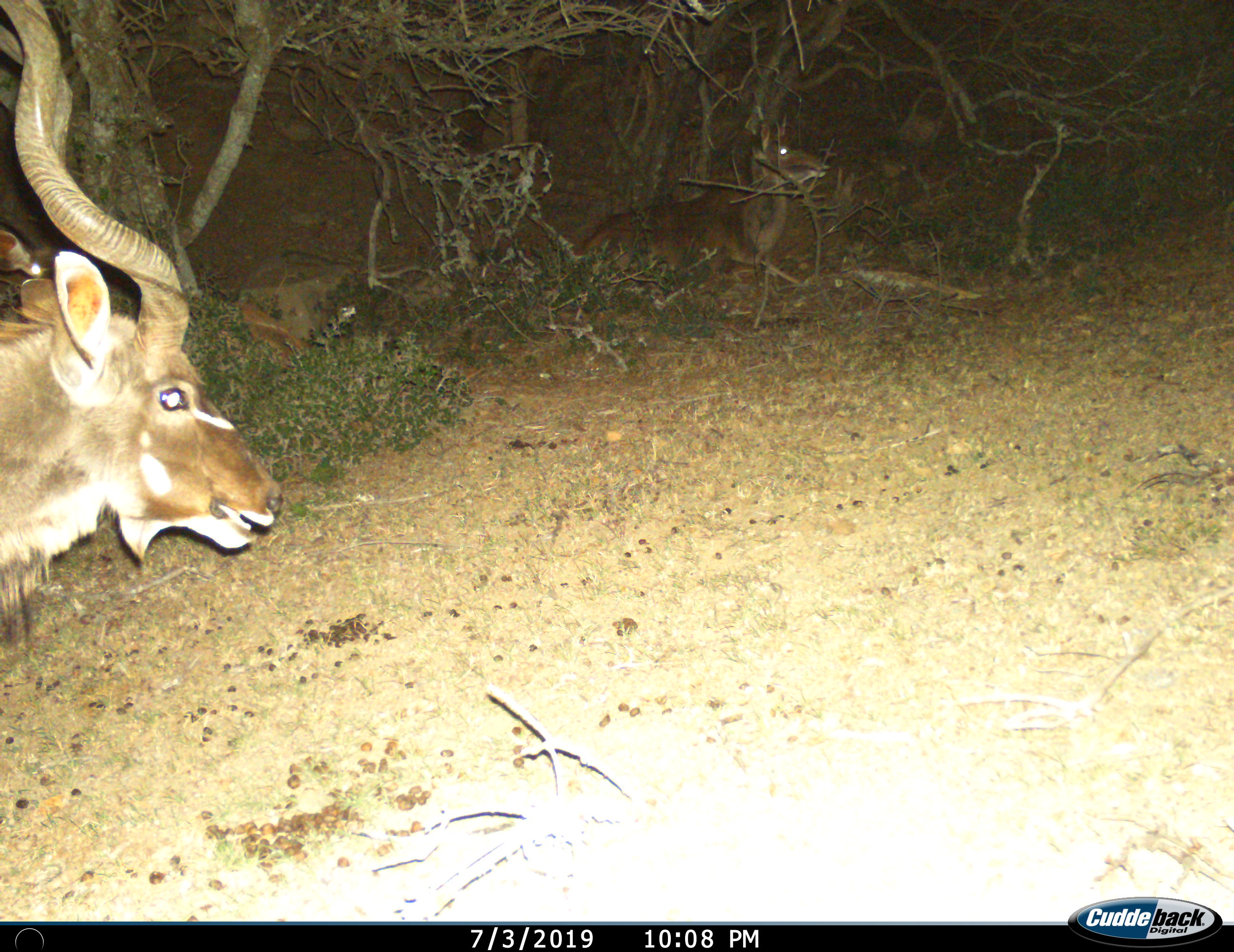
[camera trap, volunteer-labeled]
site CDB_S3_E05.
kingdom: Animalia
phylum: Chordata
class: Mammalia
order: Artiodactyla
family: Bovidae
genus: Tragelaphus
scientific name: Tragelaphus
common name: kudu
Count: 2.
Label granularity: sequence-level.